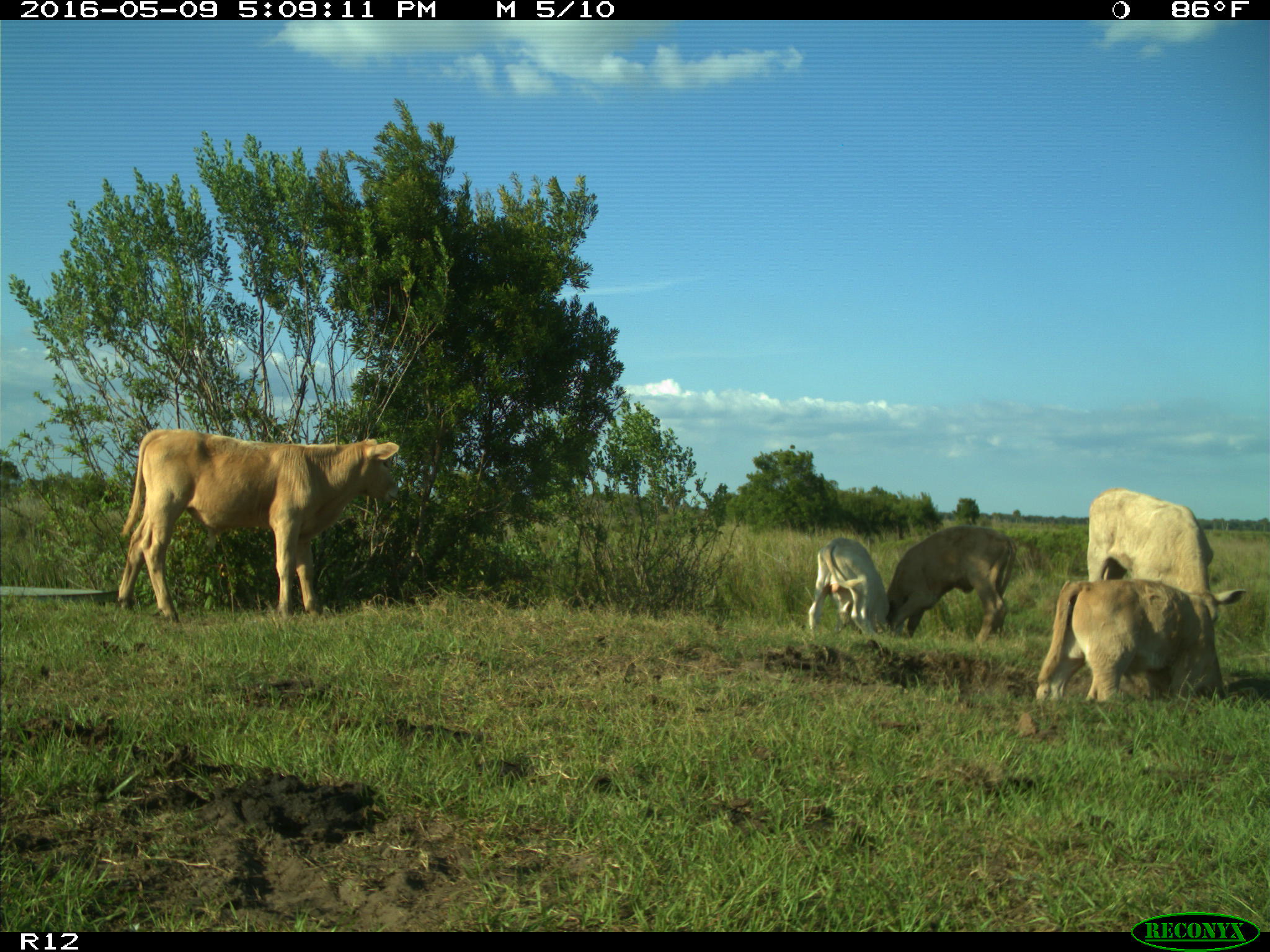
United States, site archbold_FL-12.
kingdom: Animalia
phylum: Chordata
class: Mammalia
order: Artiodactyla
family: Bovidae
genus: Bos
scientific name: Bos taurus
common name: domestic cow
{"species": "Bos taurus (domestic cow)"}